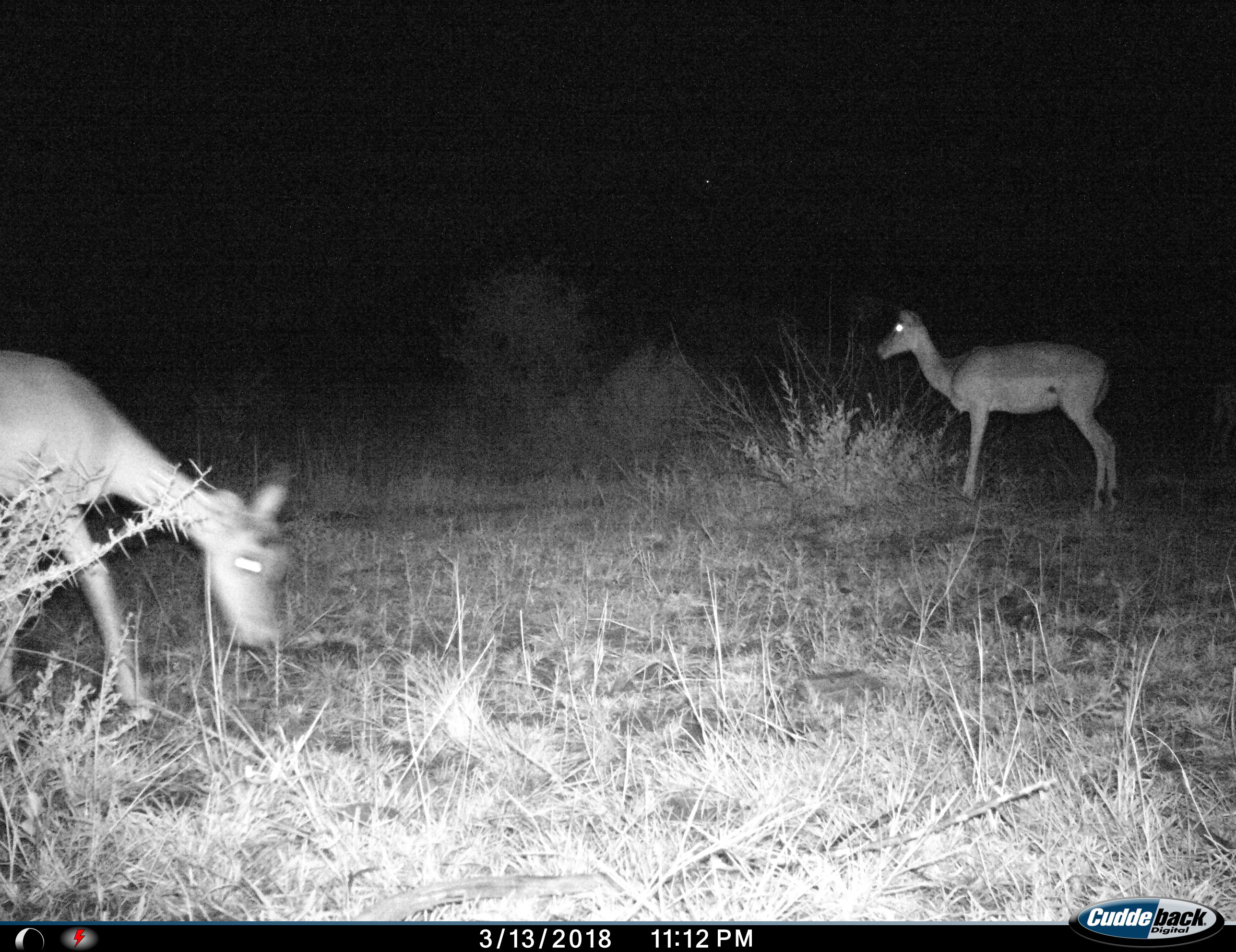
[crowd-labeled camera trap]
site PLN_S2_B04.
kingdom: Animalia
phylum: Chordata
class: Mammalia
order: Artiodactyla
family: Bovidae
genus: Aepyceros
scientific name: Aepyceros melampus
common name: impala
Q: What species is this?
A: Impala (Aepyceros melampus).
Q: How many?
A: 2.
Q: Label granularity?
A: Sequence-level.